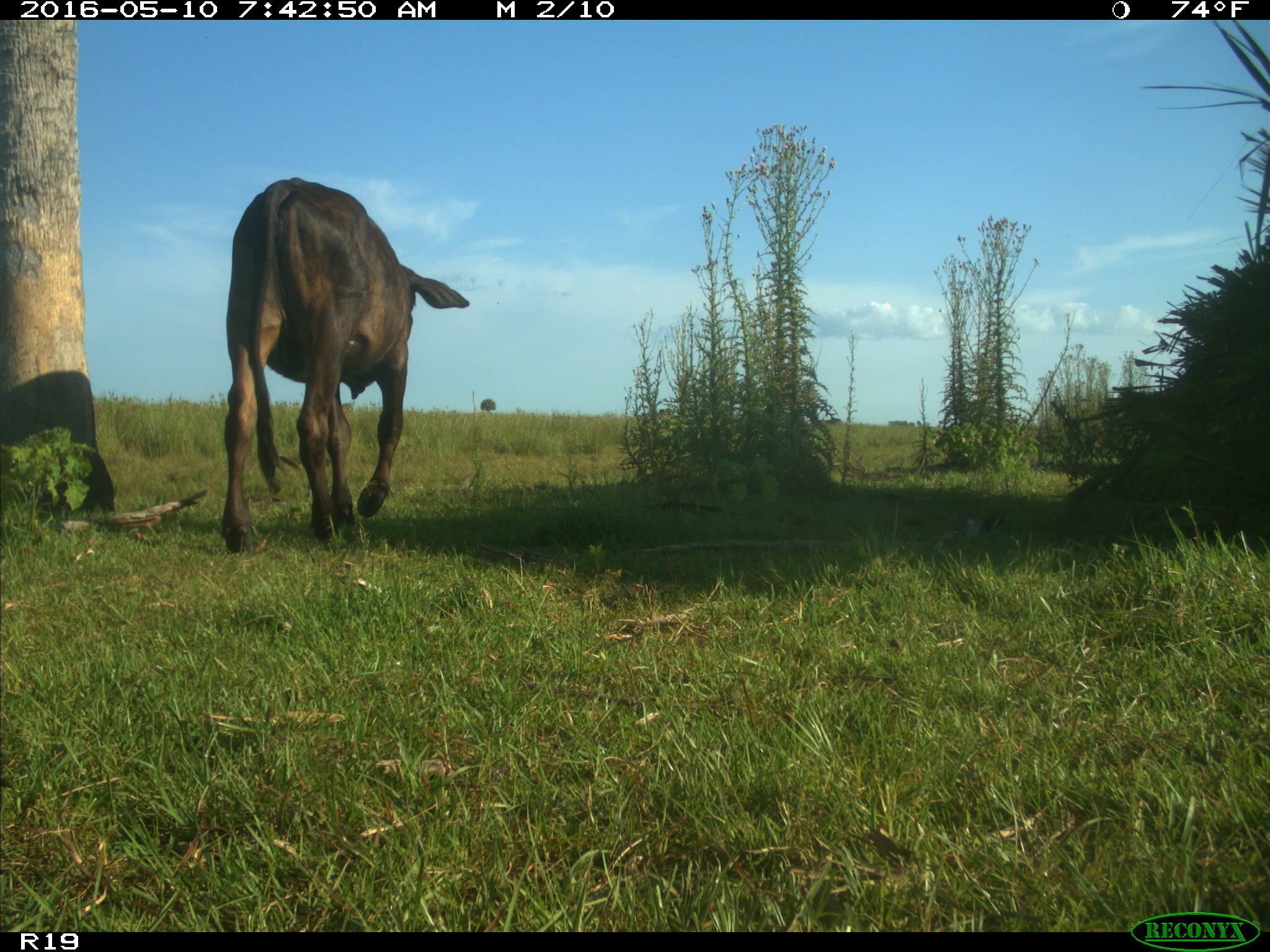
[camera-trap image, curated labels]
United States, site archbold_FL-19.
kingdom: Animalia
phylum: Chordata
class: Mammalia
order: Artiodactyla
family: Bovidae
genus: Bos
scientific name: Bos taurus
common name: domestic cow